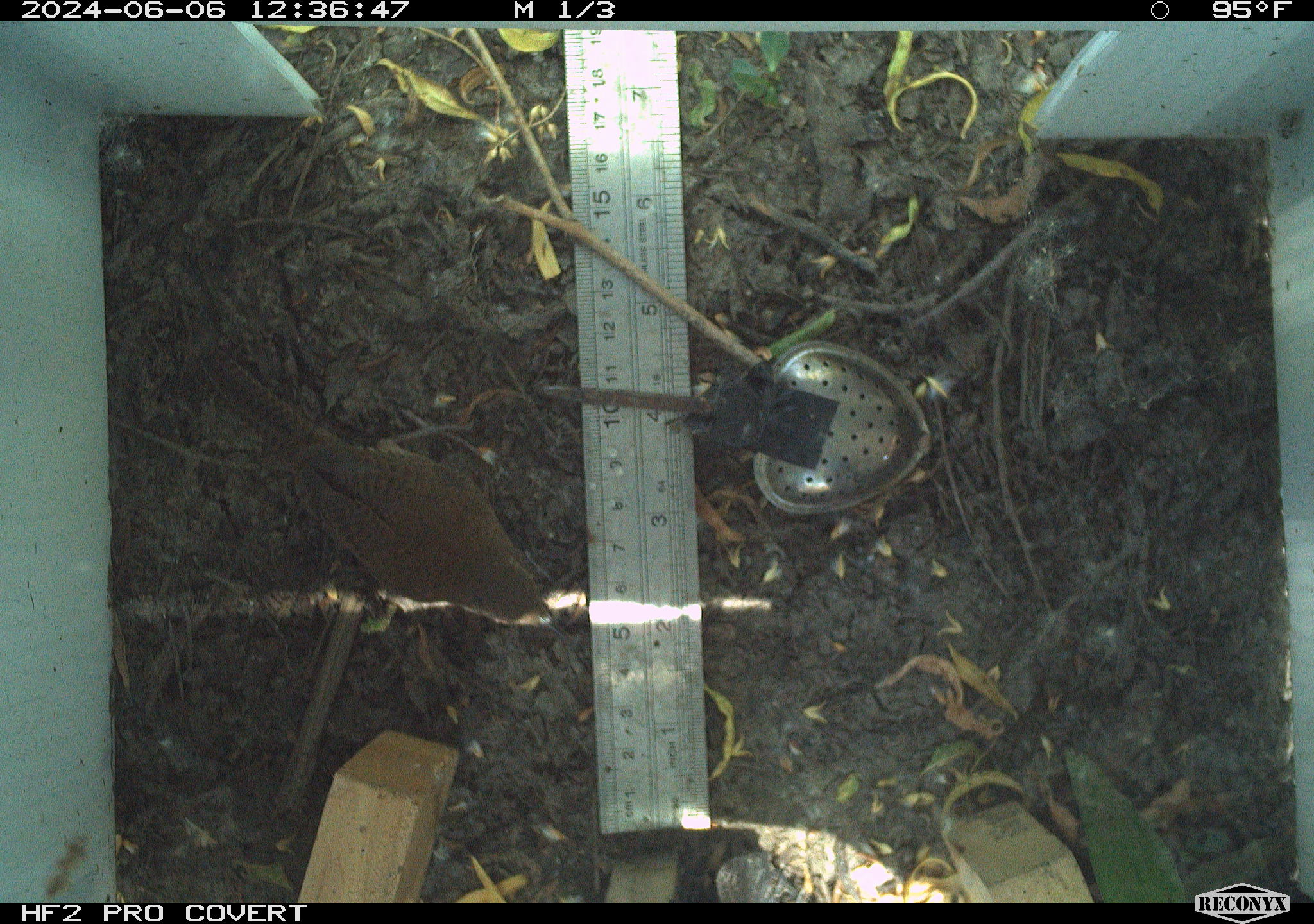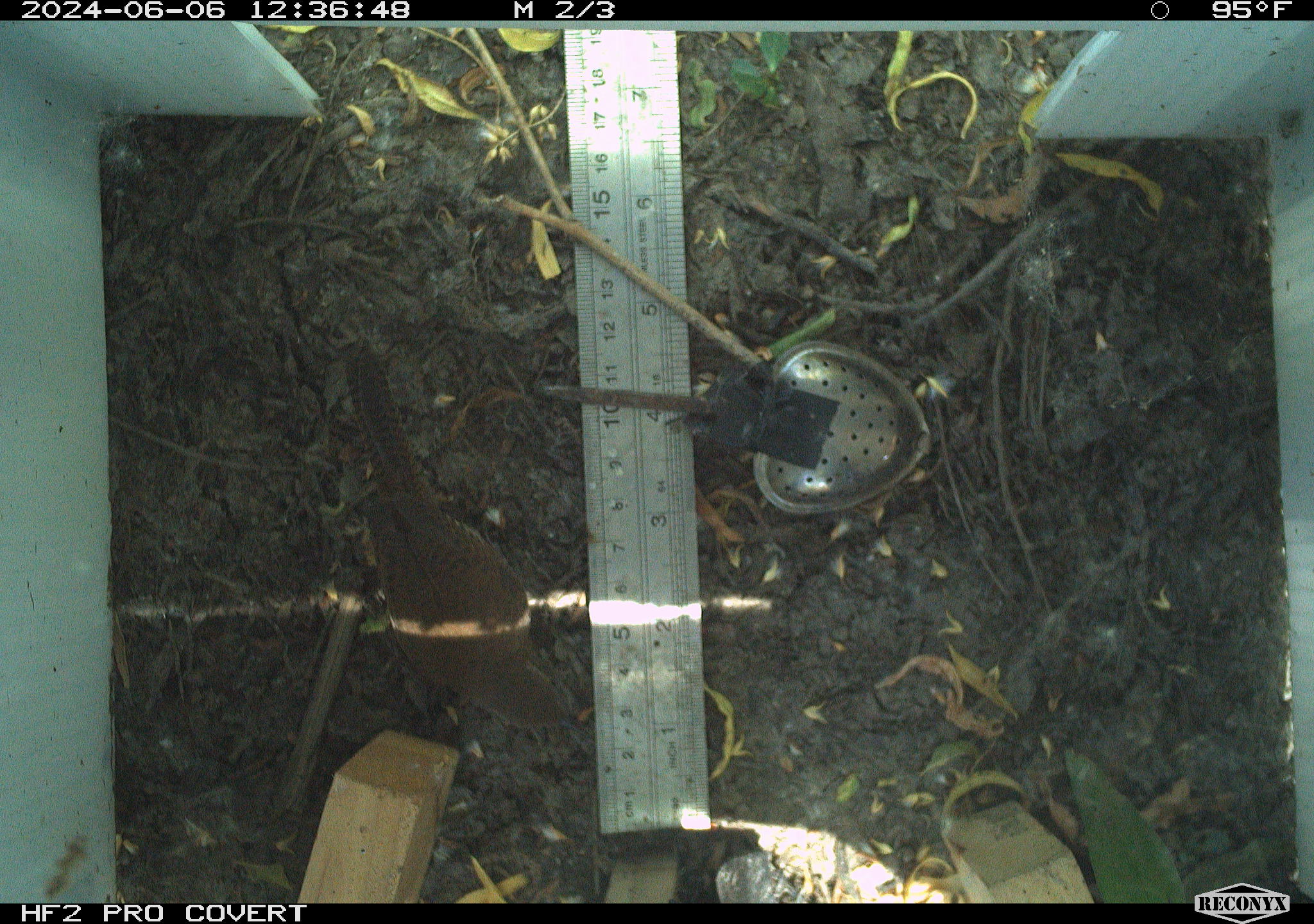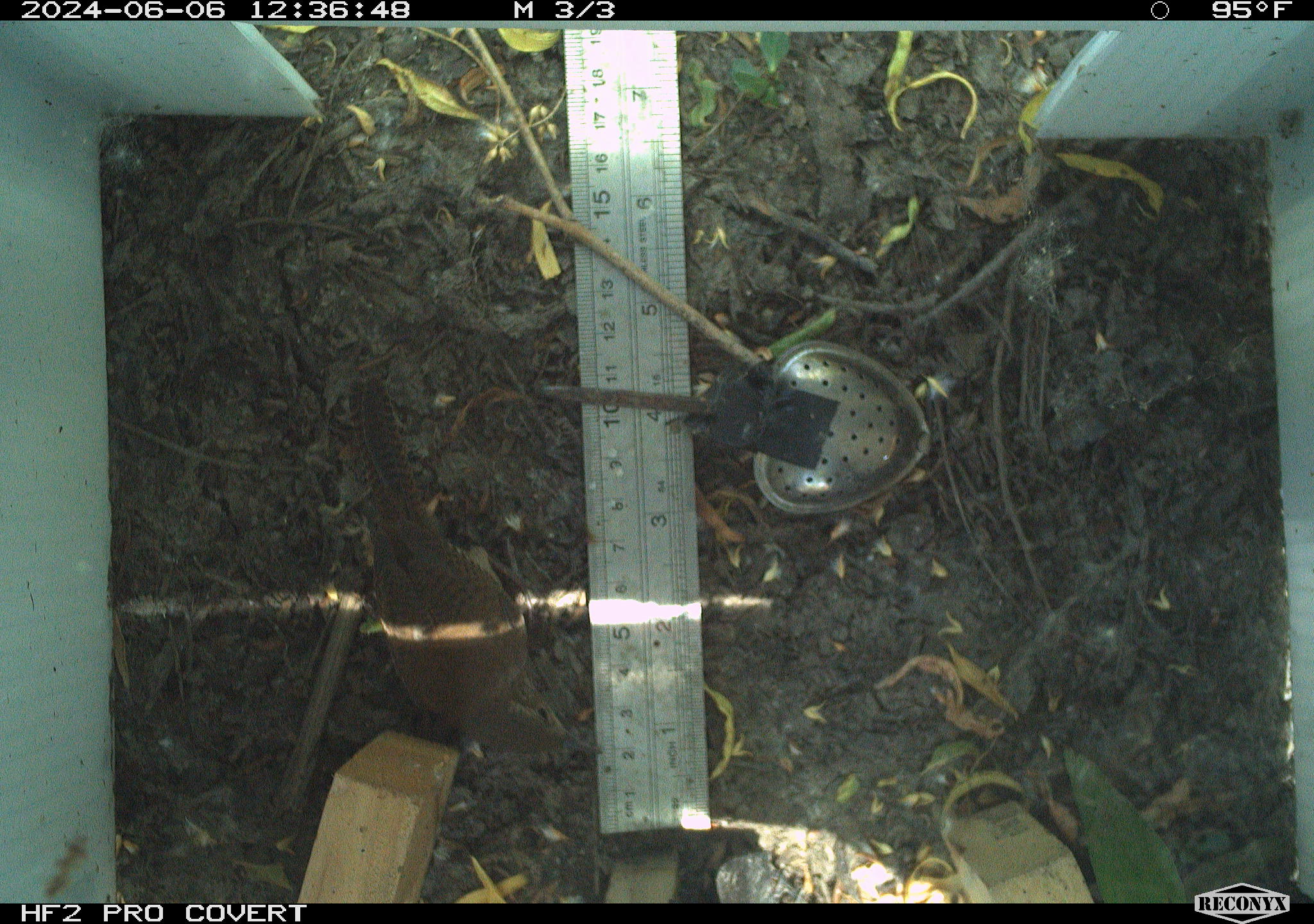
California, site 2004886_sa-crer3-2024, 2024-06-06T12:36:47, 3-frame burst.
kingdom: Animalia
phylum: Chordata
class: Aves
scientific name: Aves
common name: bird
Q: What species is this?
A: Bird (Aves).